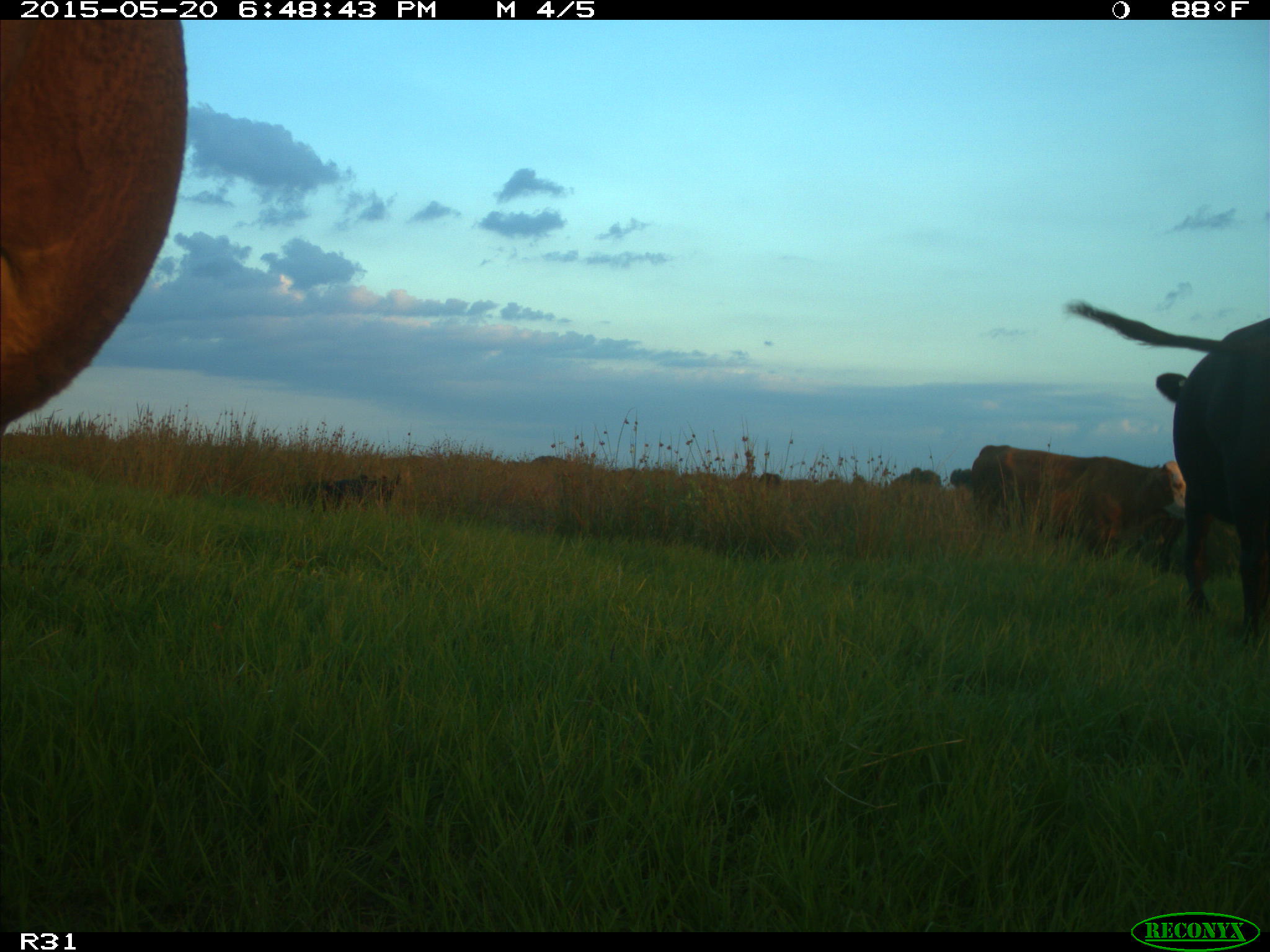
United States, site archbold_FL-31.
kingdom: Animalia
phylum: Chordata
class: Mammalia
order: Artiodactyla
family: Bovidae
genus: Bos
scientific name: Bos taurus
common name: domestic cow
Bos taurus (domestic cow).